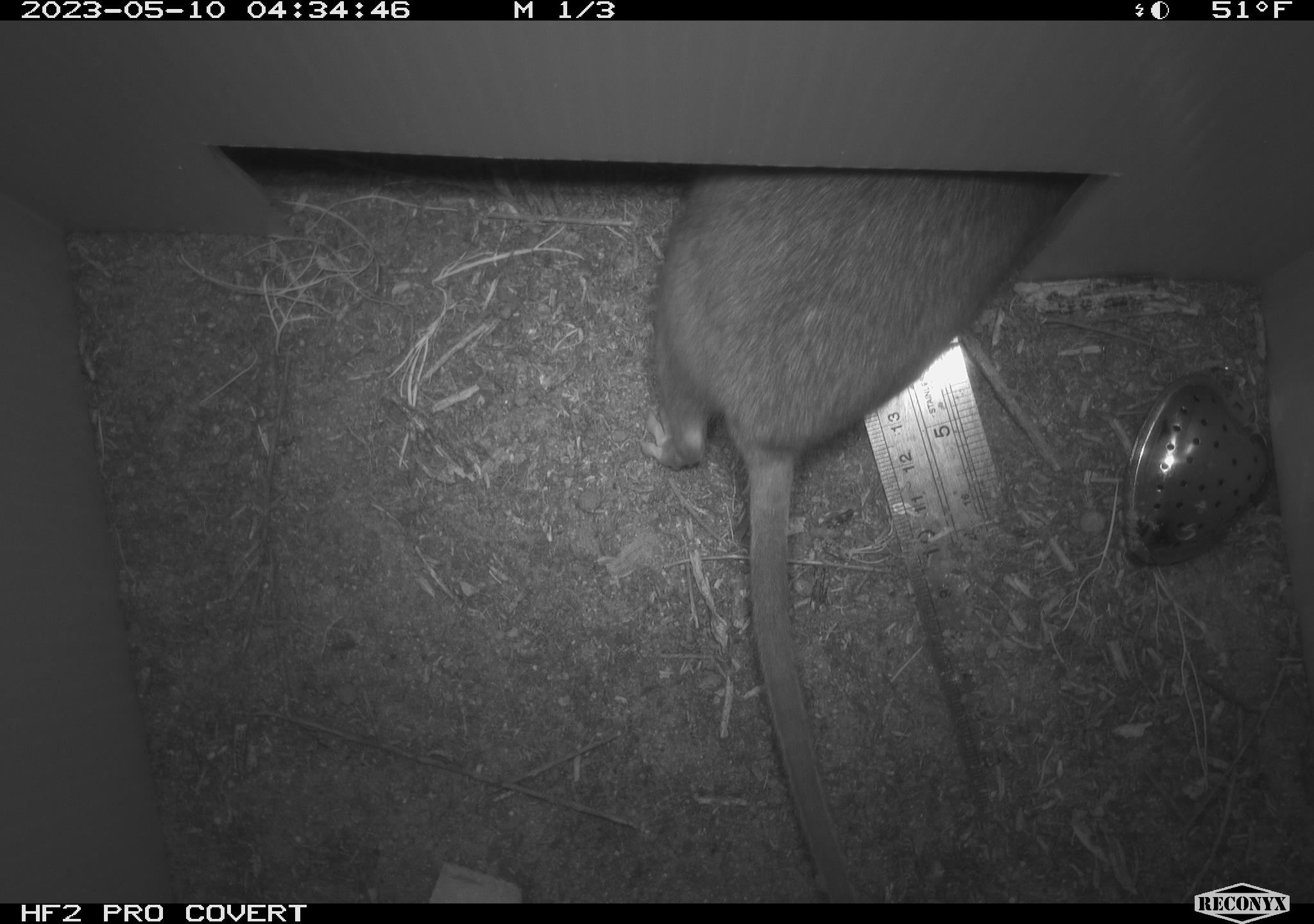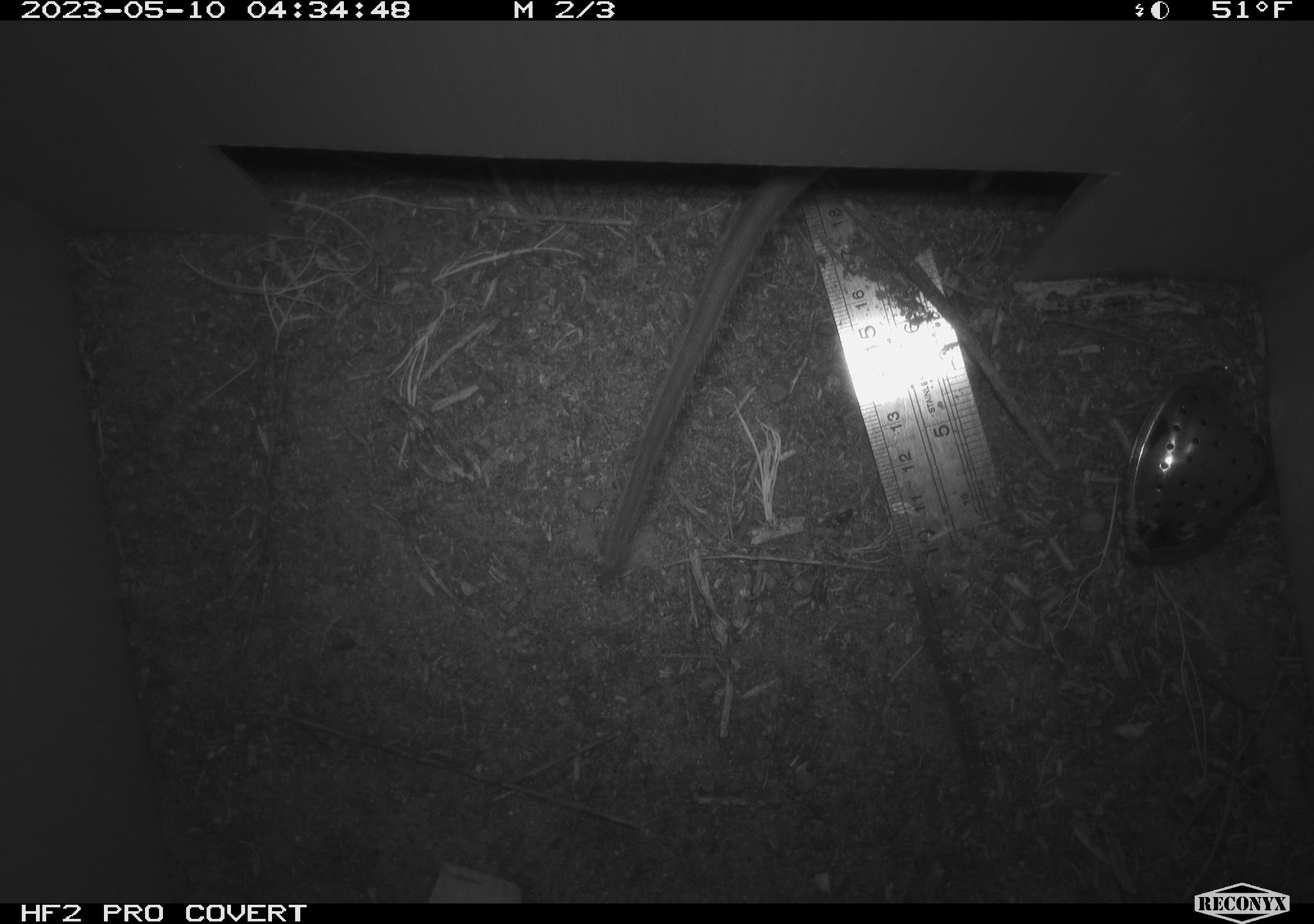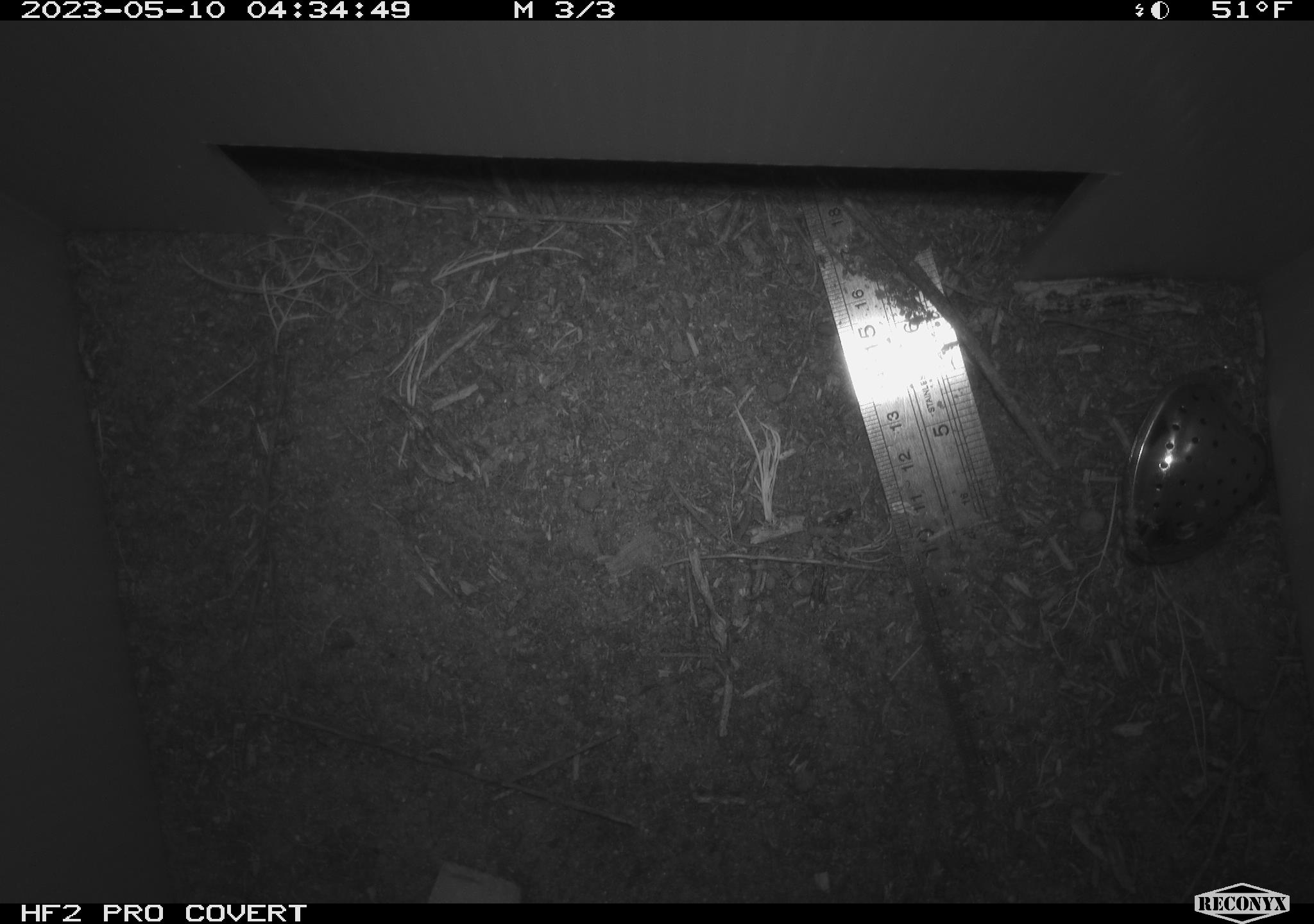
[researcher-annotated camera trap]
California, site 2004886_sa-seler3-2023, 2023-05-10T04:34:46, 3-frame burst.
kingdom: Animalia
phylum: Chordata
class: Mammalia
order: Rodentia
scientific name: Rodentia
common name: woodrat or rat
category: woodrat or rat species